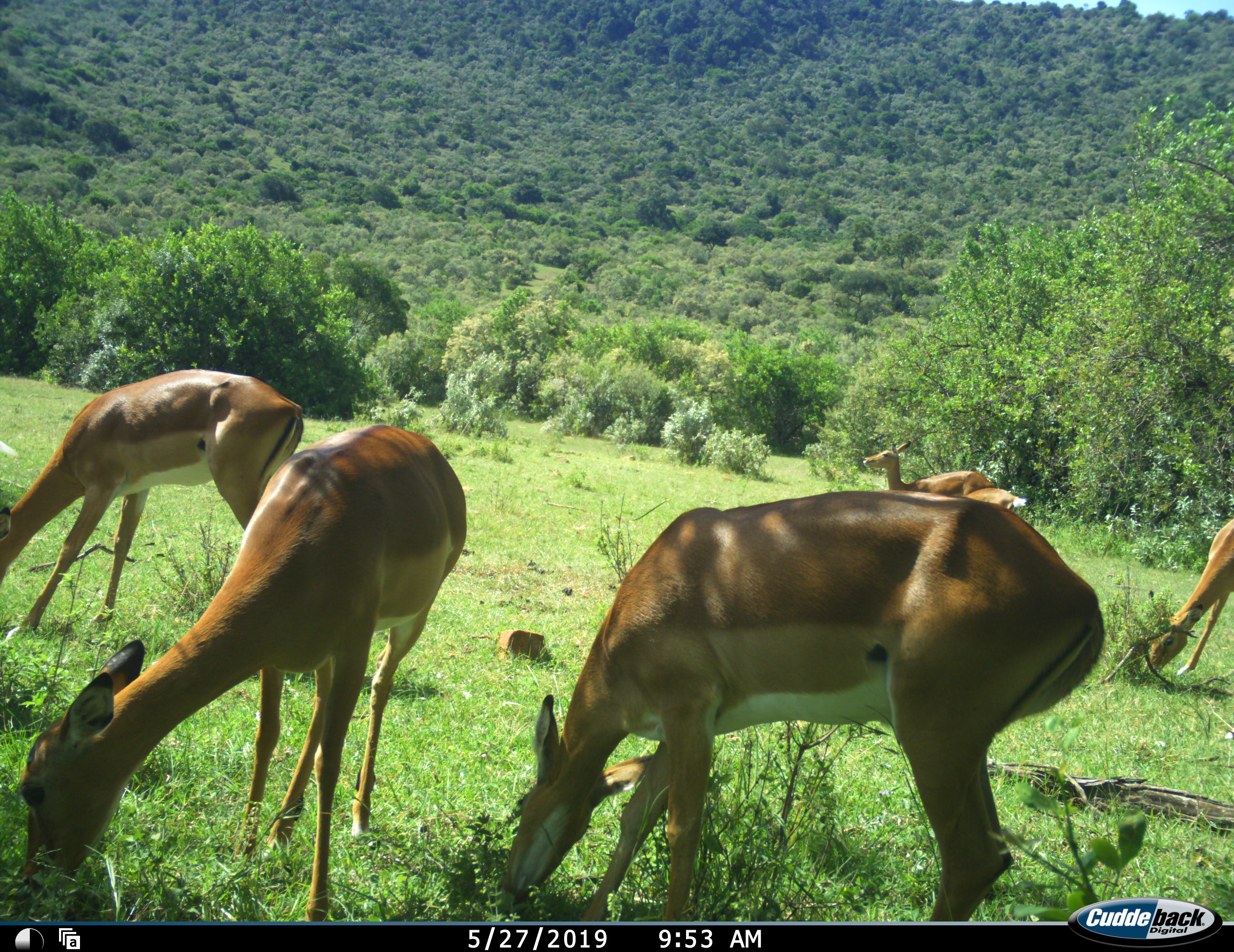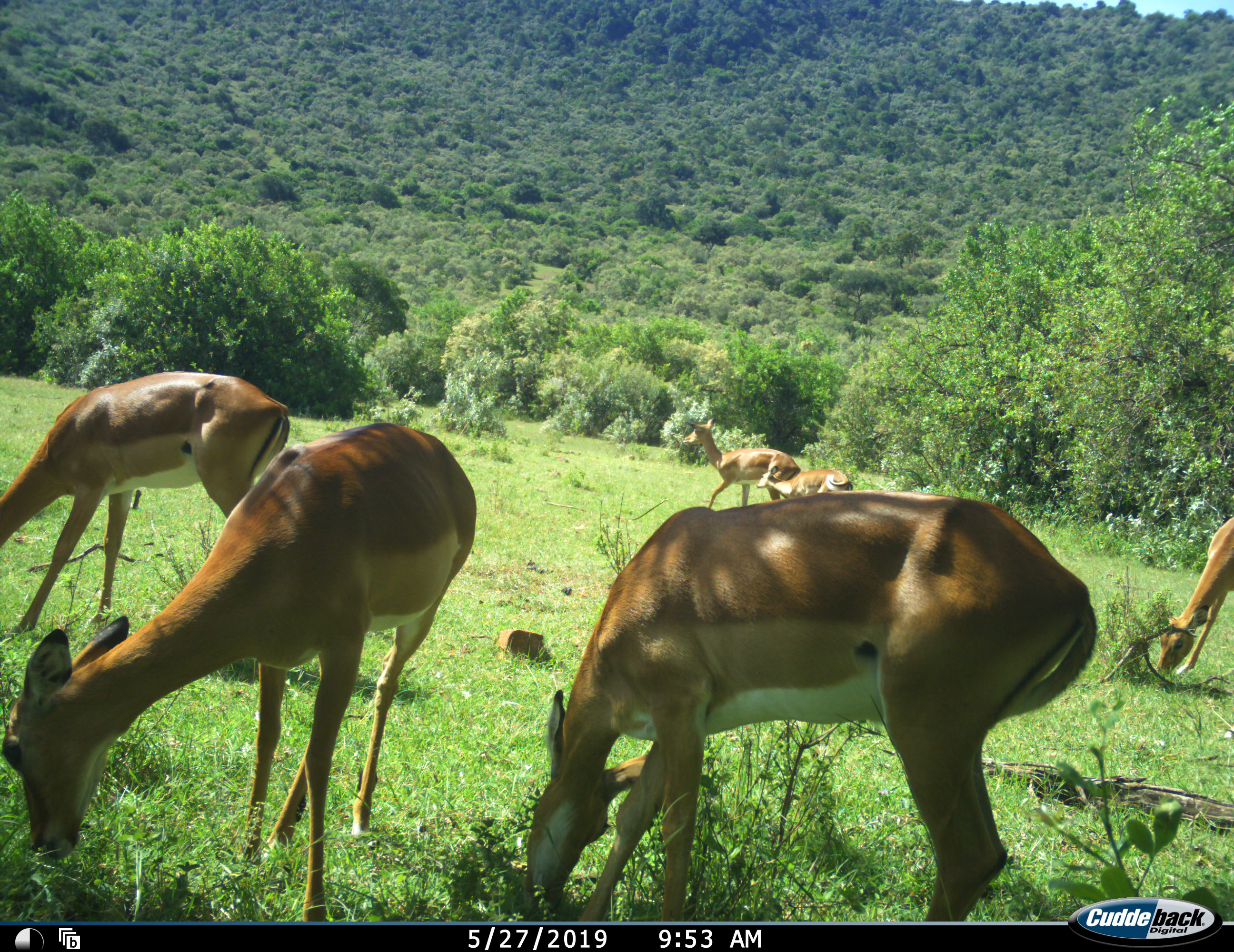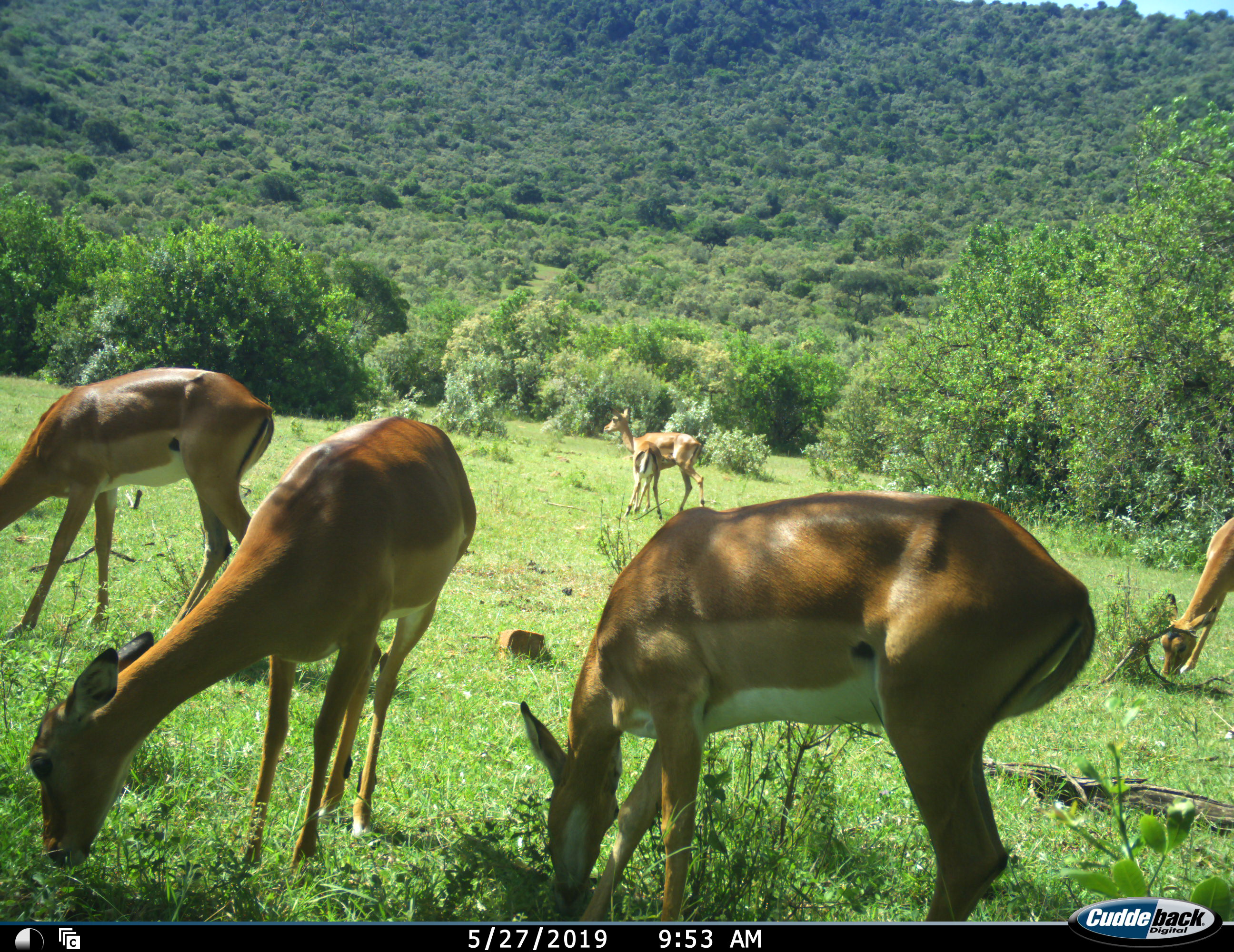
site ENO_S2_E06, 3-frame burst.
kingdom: Animalia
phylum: Chordata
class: Mammalia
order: Artiodactyla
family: Bovidae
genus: Aepyceros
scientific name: Aepyceros melampus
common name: impala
Impala (Aepyceros melampus), count 6. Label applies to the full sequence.